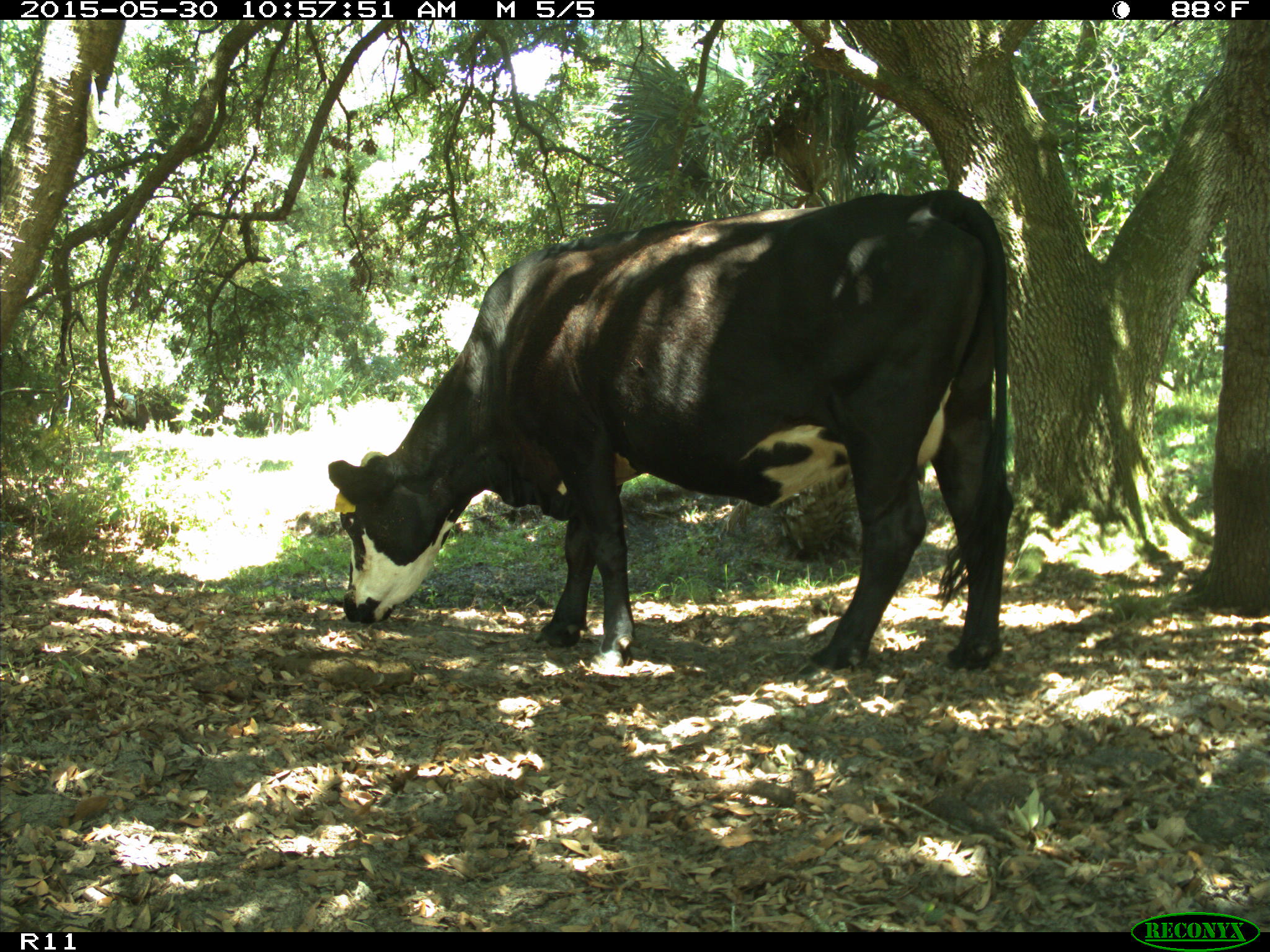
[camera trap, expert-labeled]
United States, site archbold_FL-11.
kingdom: Animalia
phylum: Chordata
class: Mammalia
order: Artiodactyla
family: Bovidae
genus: Bos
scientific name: Bos taurus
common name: domestic cow